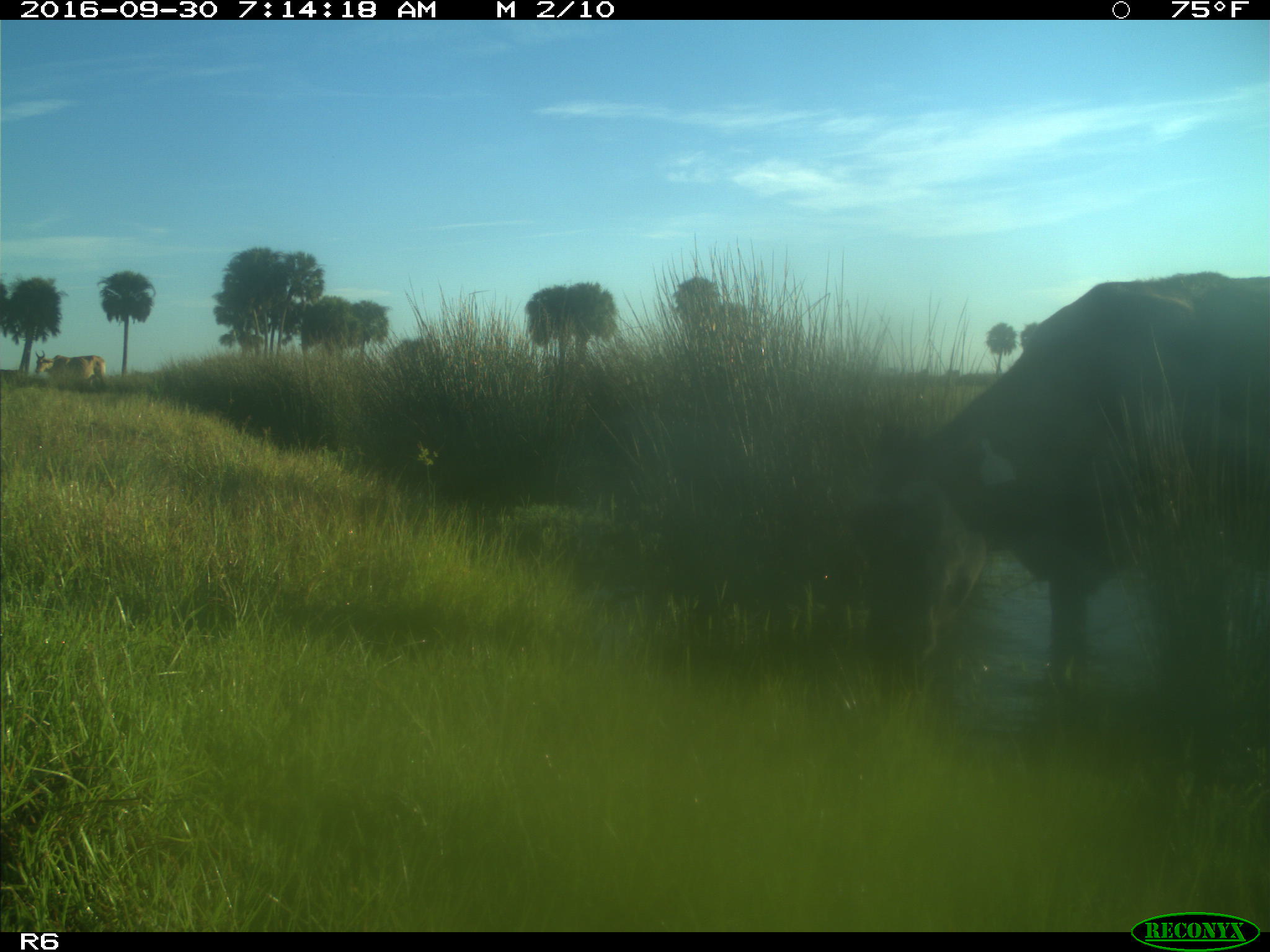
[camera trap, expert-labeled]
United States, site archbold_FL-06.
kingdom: Animalia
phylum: Chordata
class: Mammalia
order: Artiodactyla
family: Bovidae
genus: Bos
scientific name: Bos taurus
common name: domestic cow